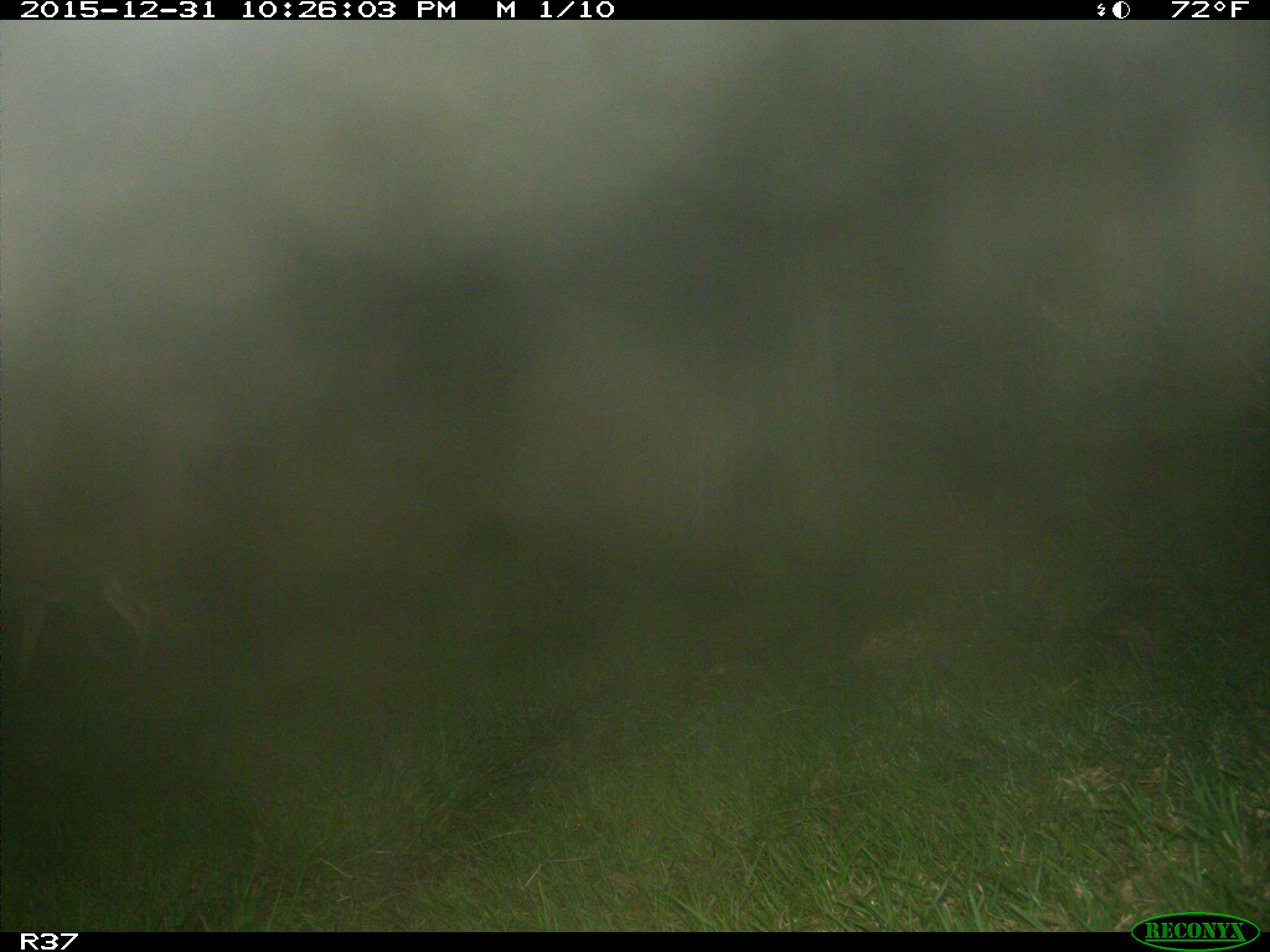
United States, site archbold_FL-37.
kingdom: Animalia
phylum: Chordata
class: Mammalia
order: Artiodactyla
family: Cervidae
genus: Odocoileus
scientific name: Odocoileus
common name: deer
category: unidentified deer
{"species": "unidentified deer (deer) (Odocoileus)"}